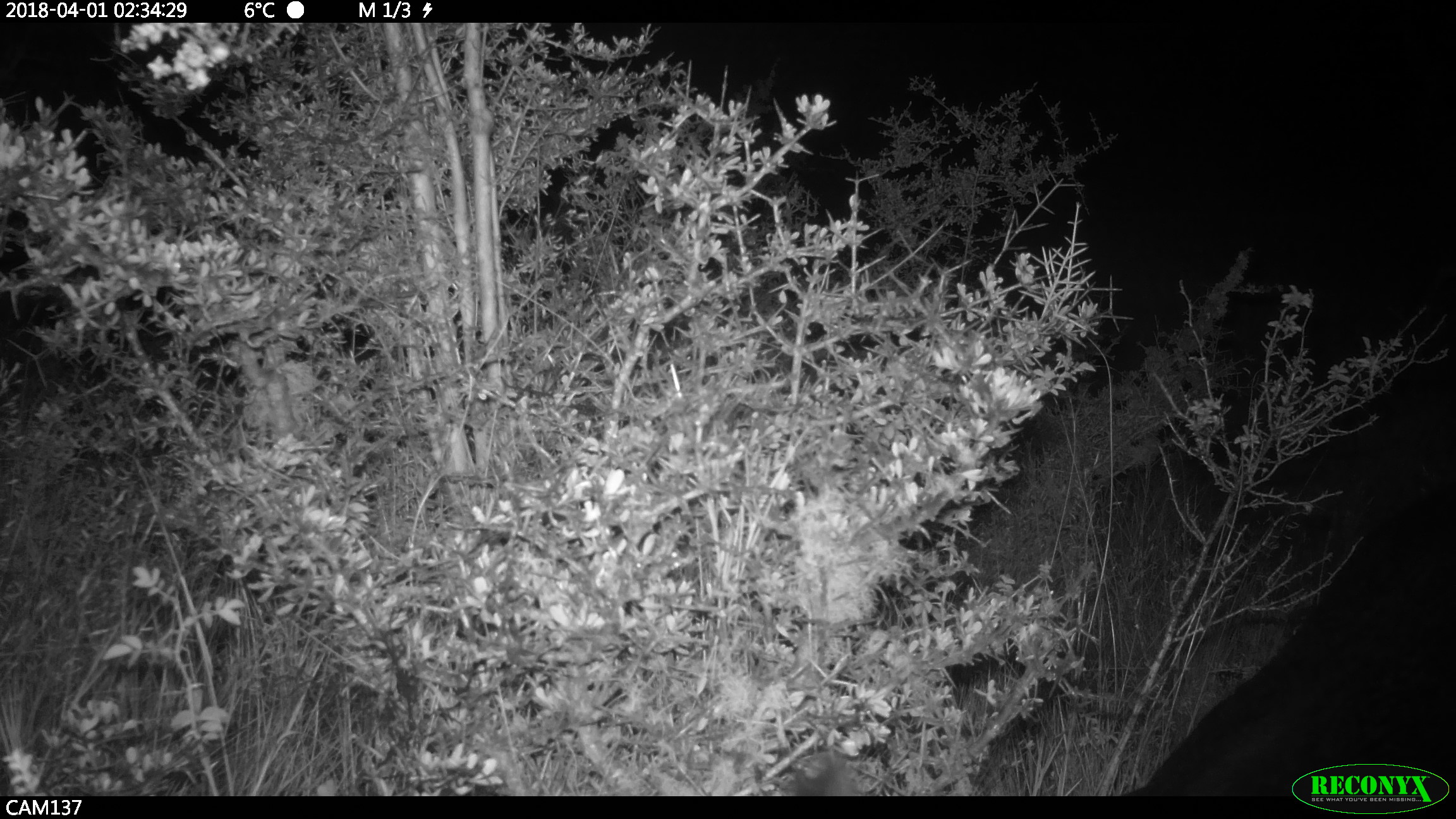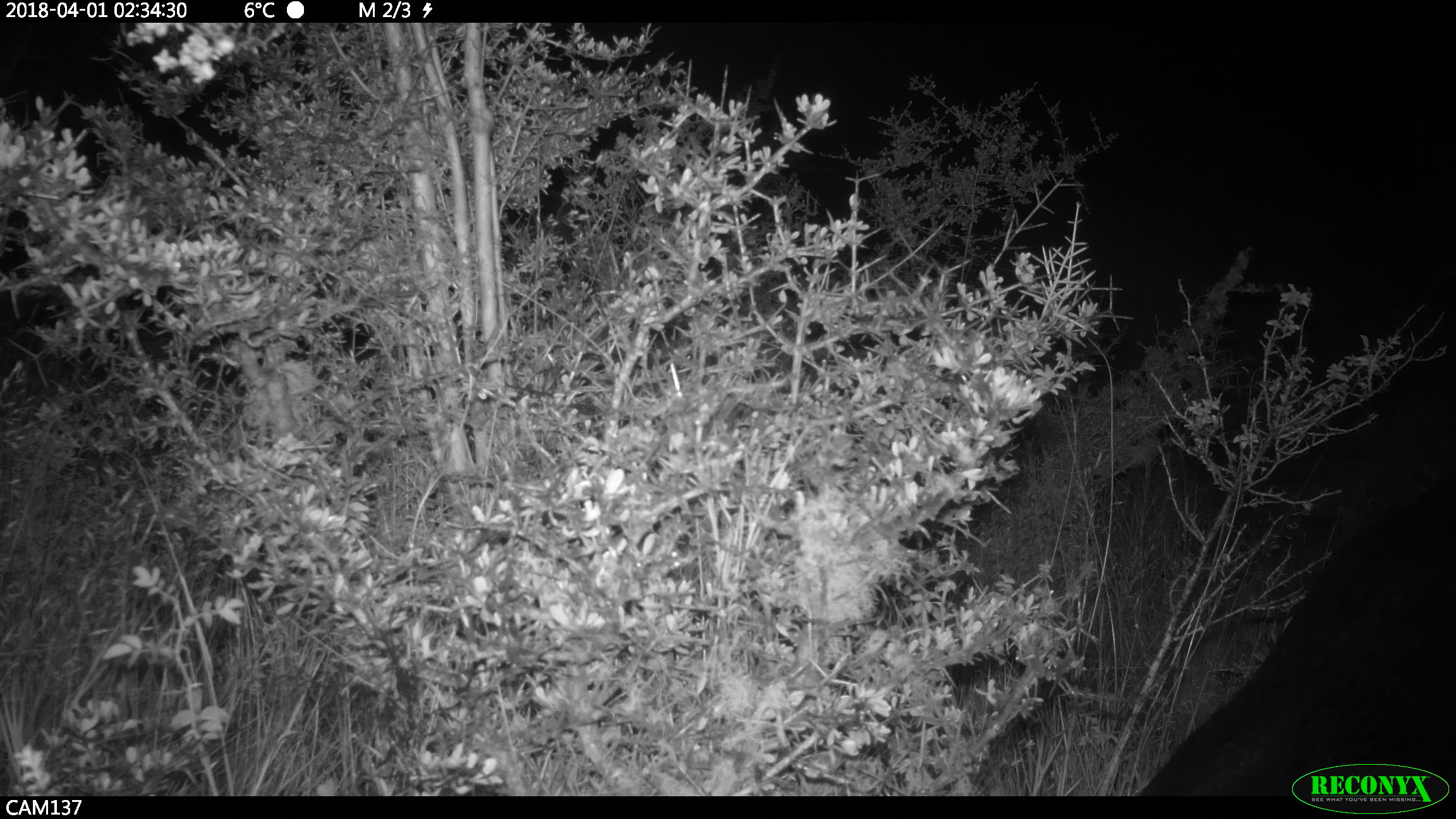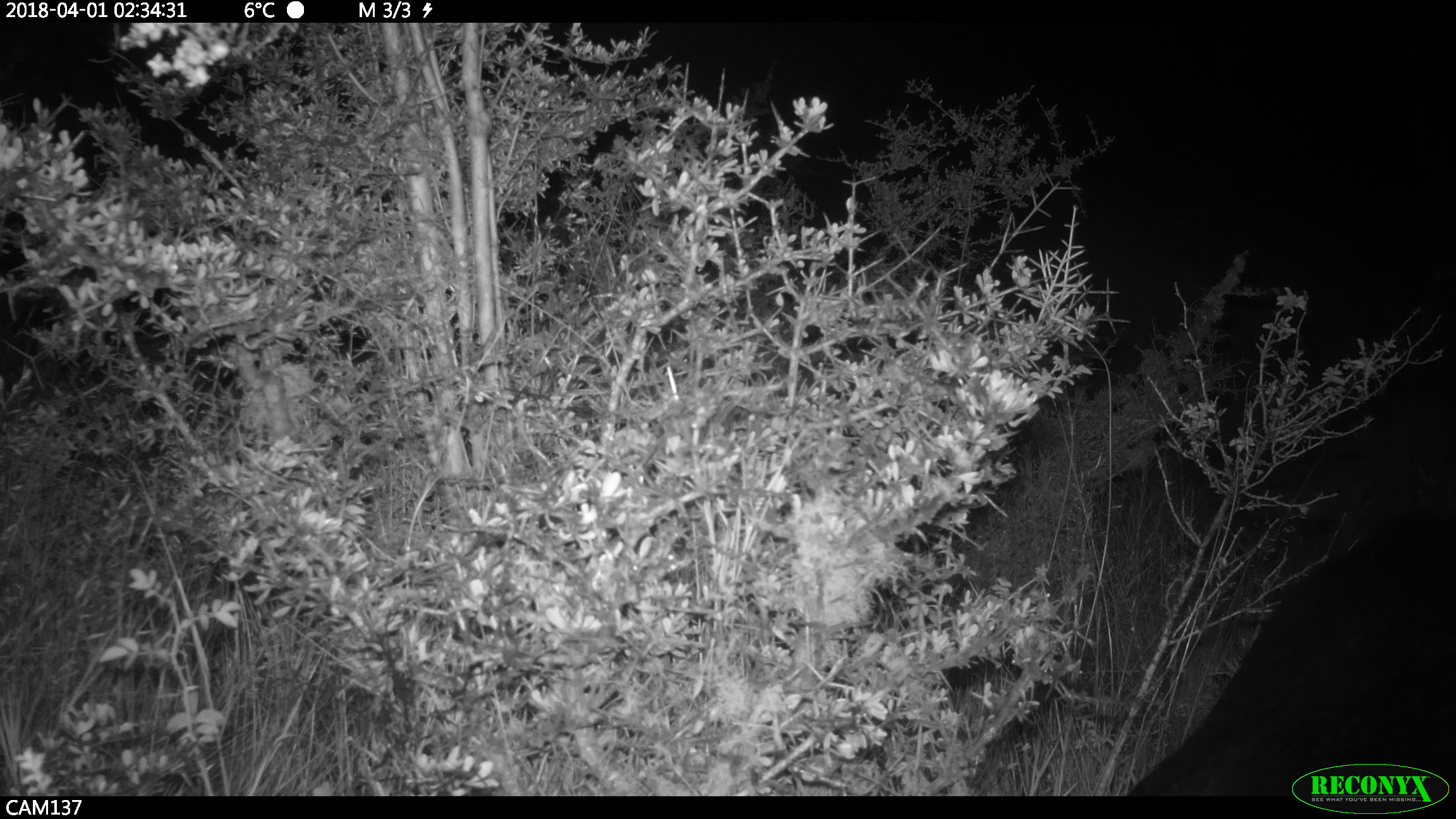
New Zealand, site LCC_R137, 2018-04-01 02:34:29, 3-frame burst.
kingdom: Animalia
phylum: Chordata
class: Mammalia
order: Artiodactyla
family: Suidae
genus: Sus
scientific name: Sus scrofa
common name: pig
Pig (Sus scrofa).